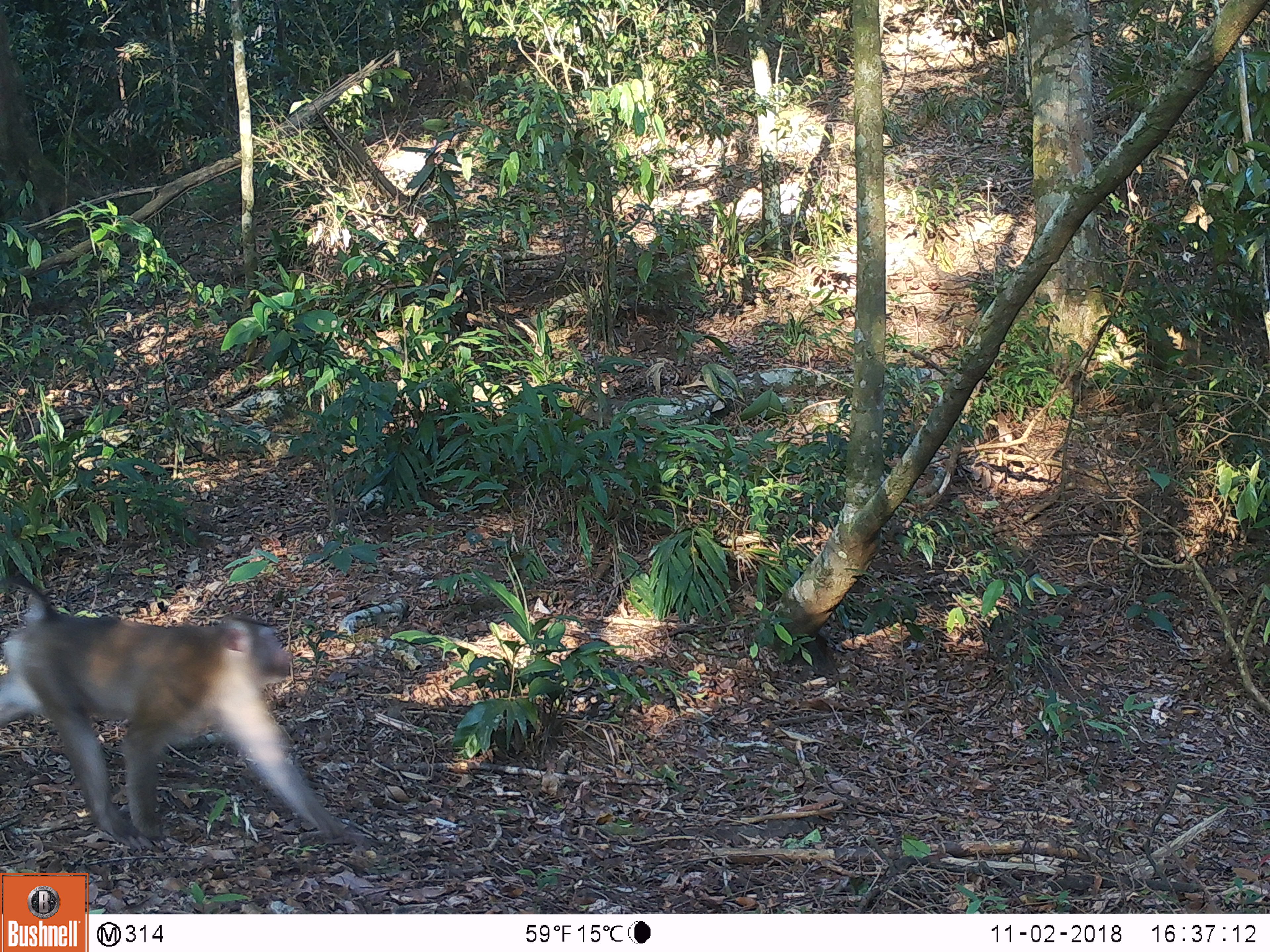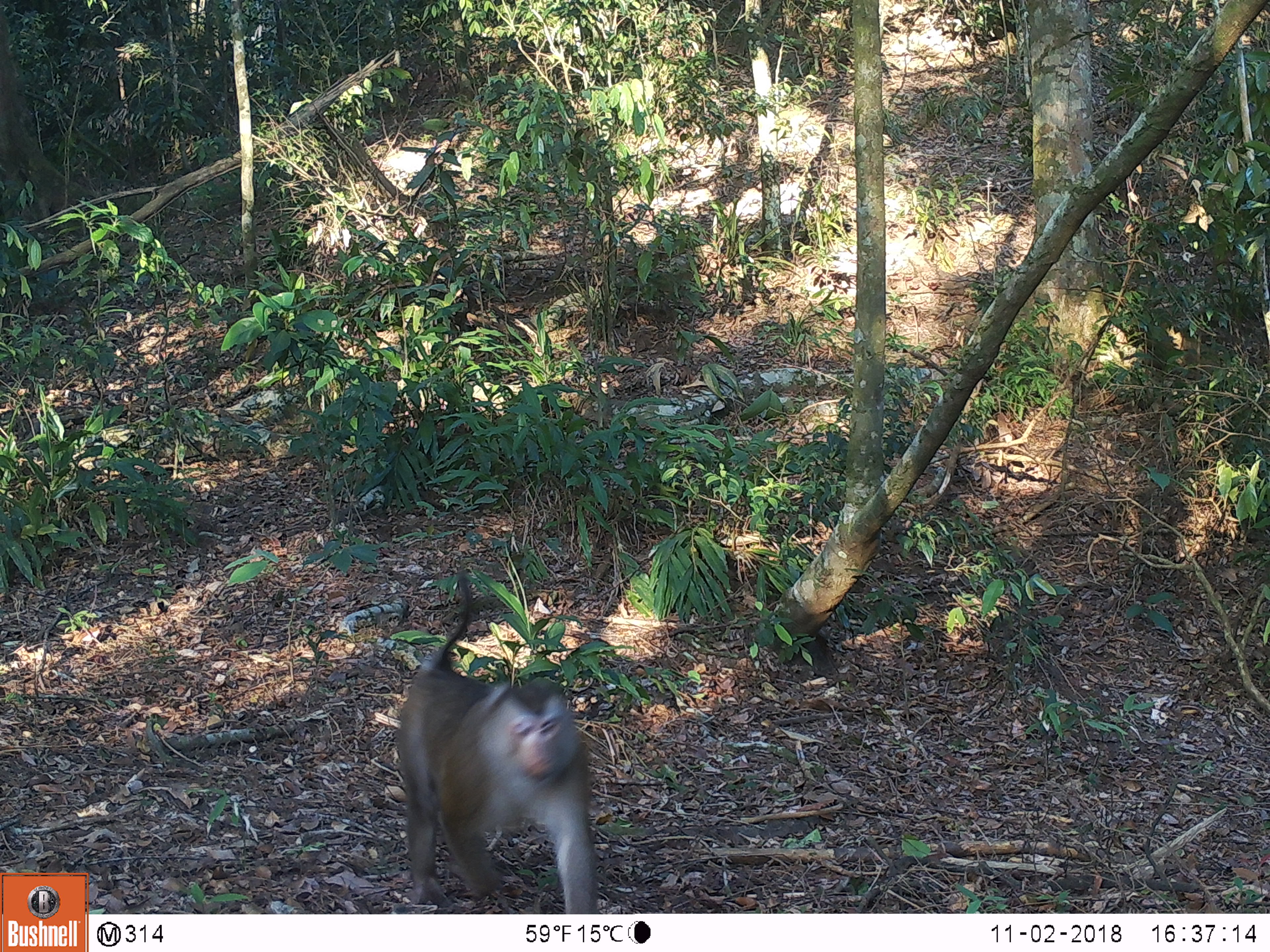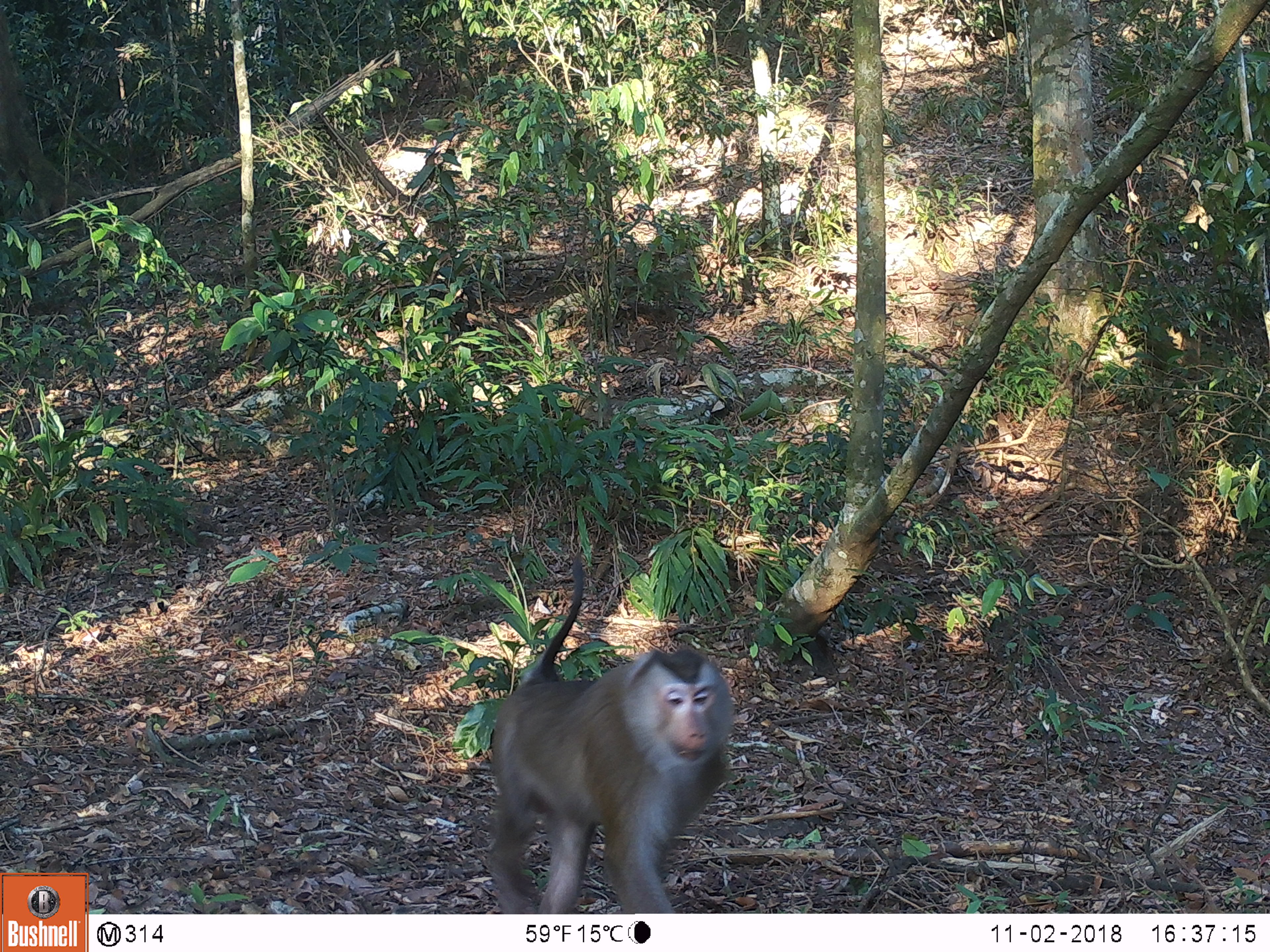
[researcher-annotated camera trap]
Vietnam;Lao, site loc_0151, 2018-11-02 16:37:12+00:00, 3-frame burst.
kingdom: Animalia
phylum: Chordata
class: Mammalia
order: Primates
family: Cercopithecidae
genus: Macaca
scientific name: Macaca nemestrina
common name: pig-tailed macaque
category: pig tailed macaque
Pig tailed macaque (pig-tailed macaque) (Macaca nemestrina). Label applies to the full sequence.